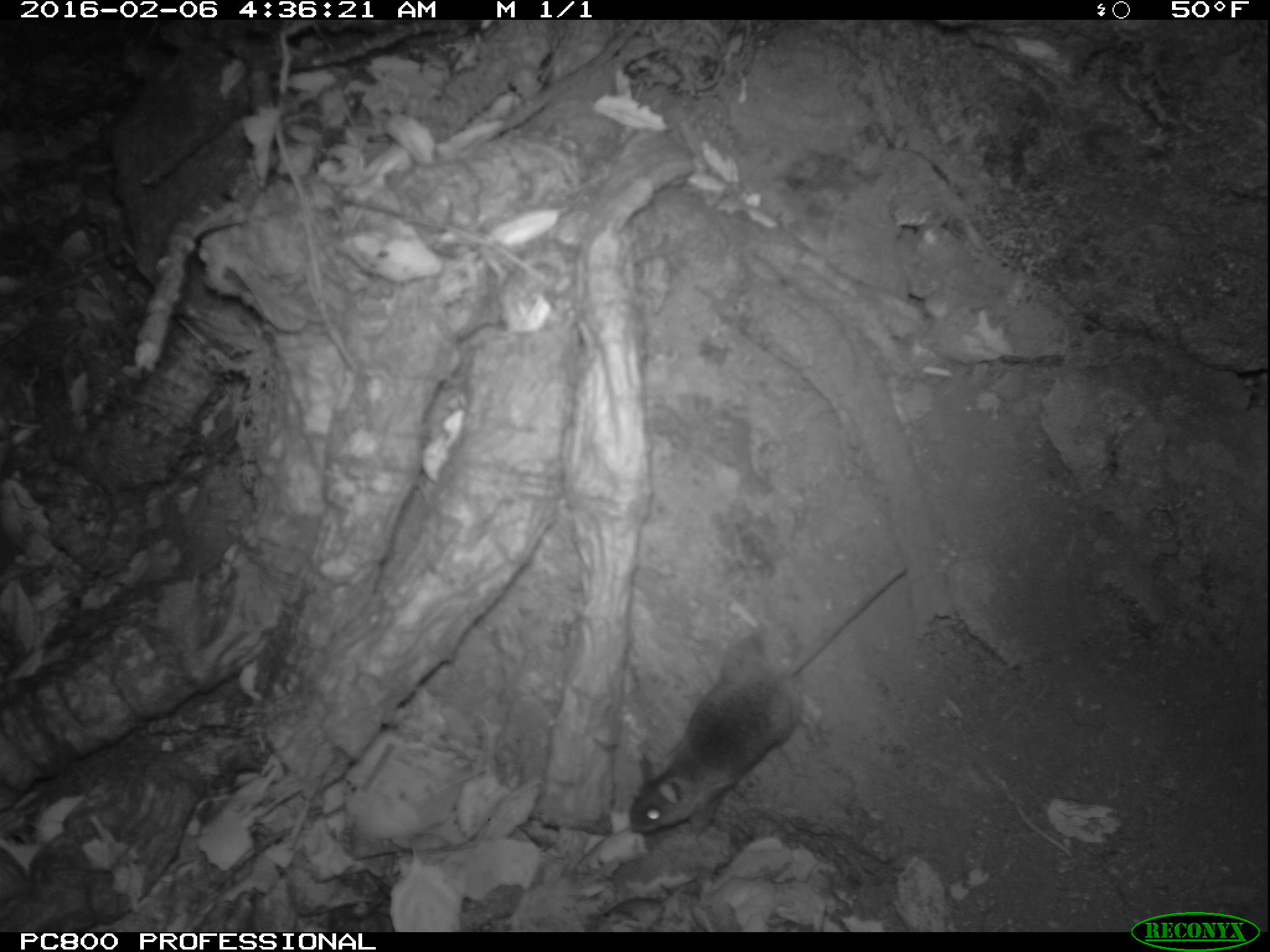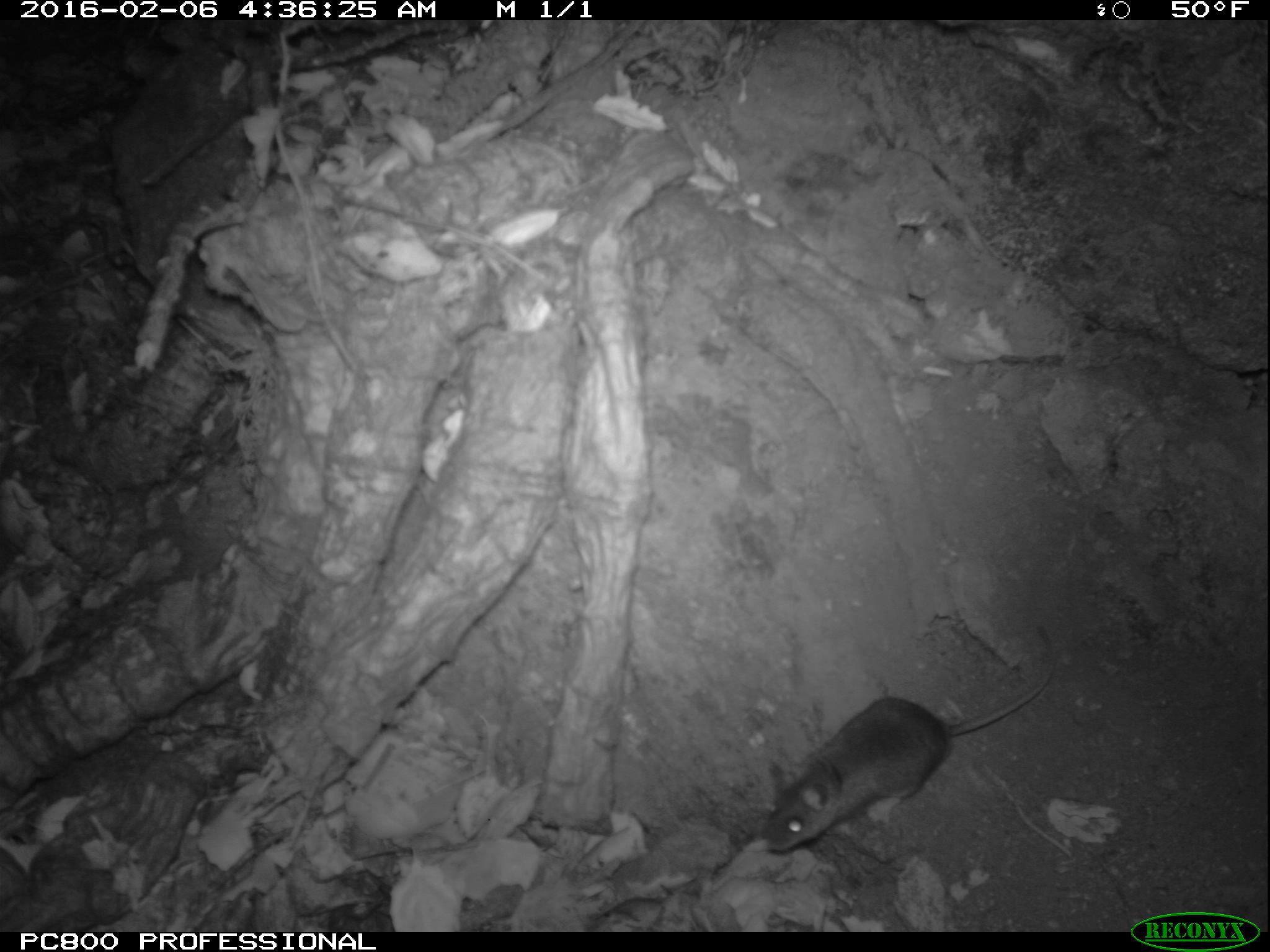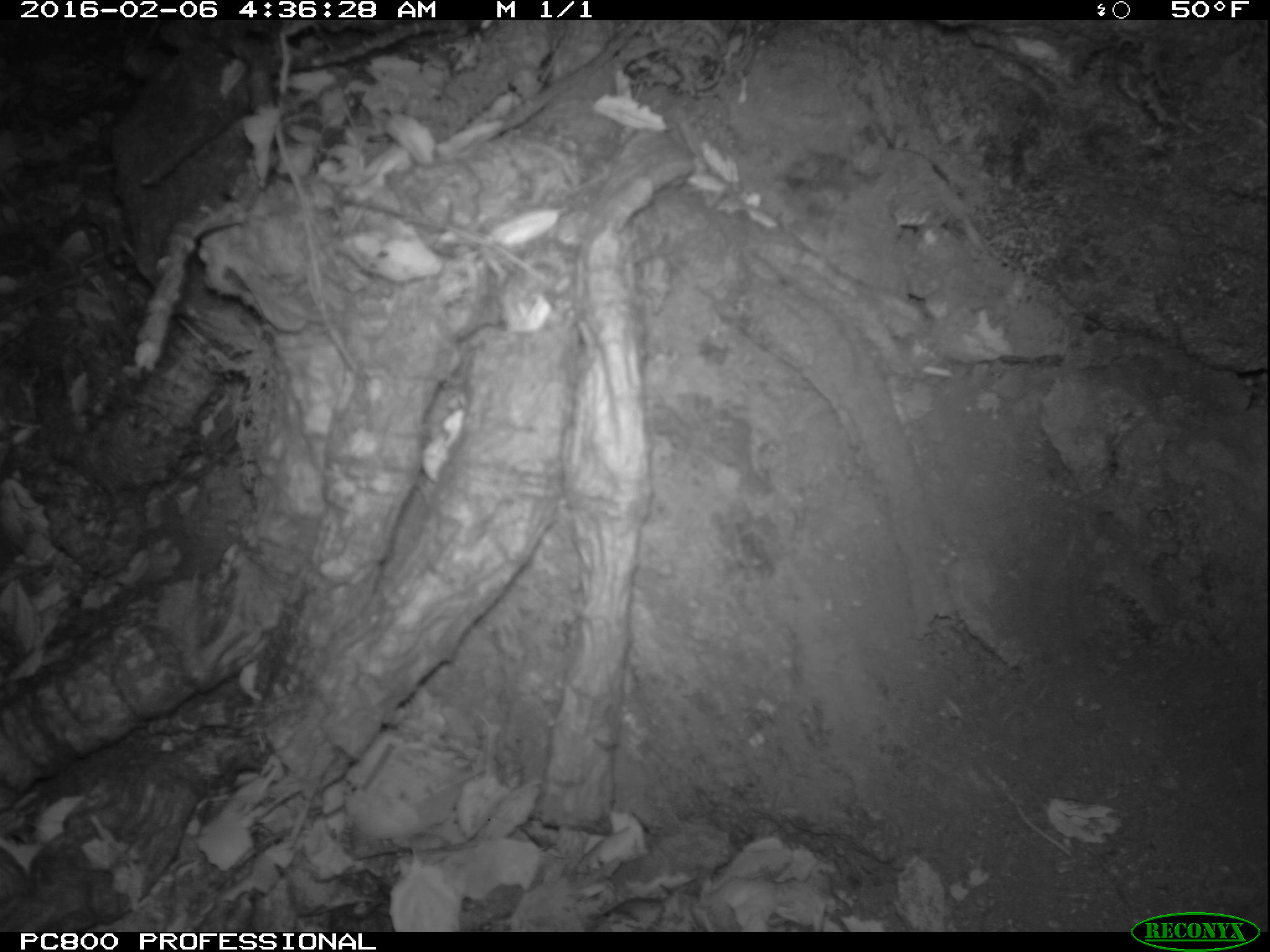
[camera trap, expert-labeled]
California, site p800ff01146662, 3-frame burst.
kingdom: Animalia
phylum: Chordata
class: Mammalia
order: Rodentia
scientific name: Rodentia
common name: rodent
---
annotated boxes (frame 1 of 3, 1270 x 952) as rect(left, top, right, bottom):
rodent: rect(629, 563, 910, 836)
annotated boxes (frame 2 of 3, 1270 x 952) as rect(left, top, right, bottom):
rodent: rect(757, 624, 1057, 852)